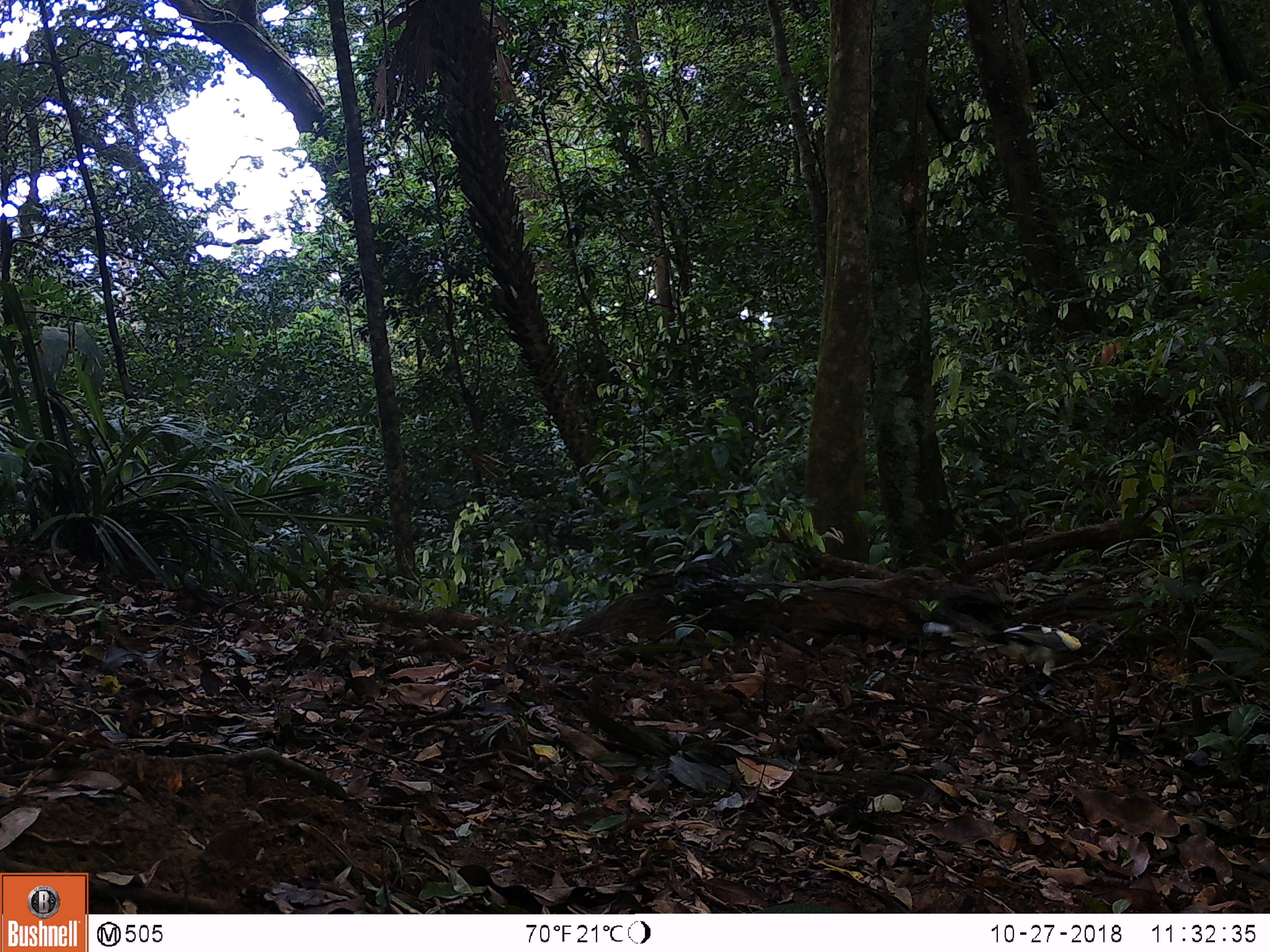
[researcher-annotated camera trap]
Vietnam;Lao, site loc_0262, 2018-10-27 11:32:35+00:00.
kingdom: Animalia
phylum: Chordata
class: Aves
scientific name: Aves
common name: bird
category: unidentified bird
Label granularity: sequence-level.